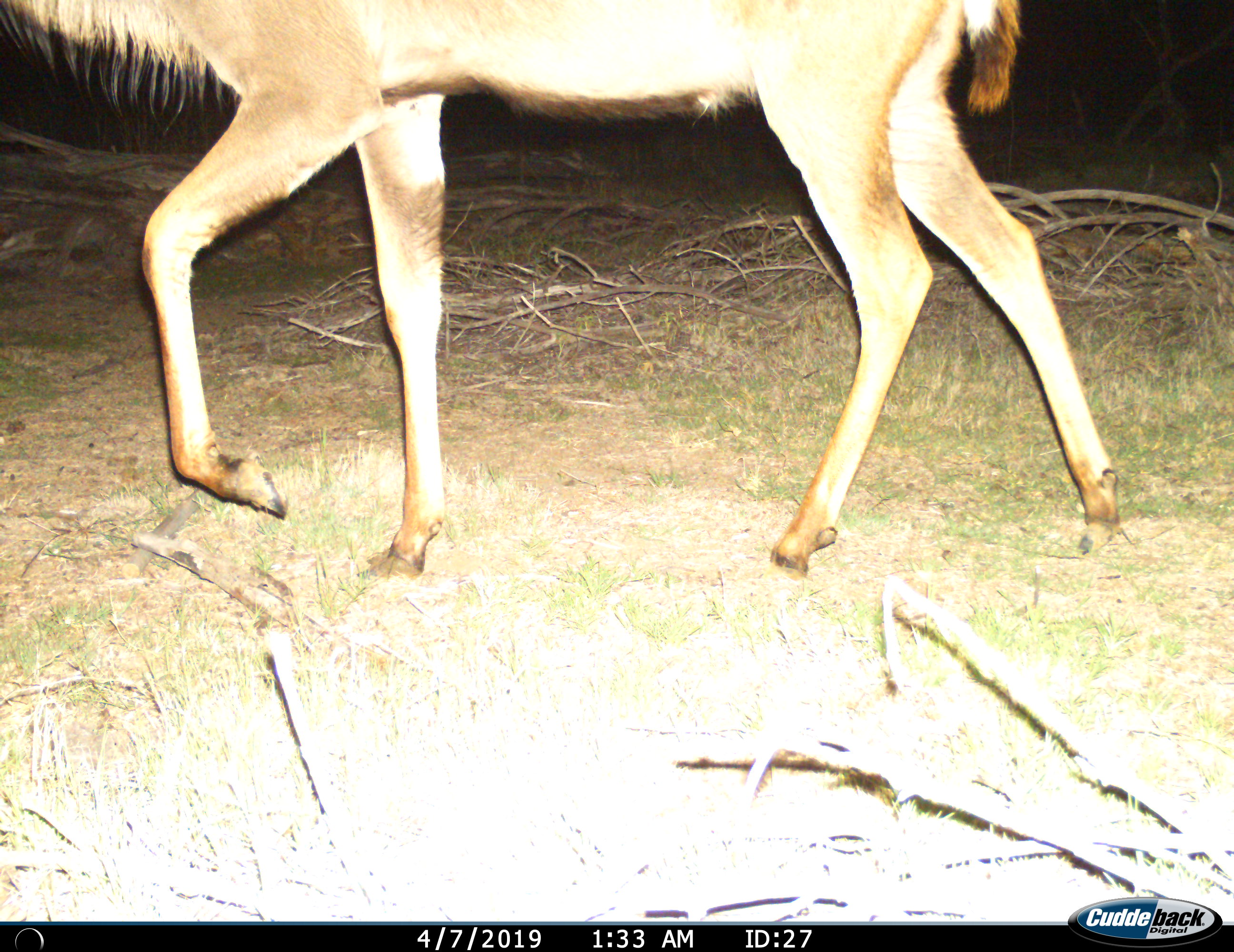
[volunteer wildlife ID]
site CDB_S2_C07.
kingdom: Animalia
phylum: Chordata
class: Mammalia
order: Artiodactyla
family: Bovidae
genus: Tragelaphus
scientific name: Tragelaphus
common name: kudu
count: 1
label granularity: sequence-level